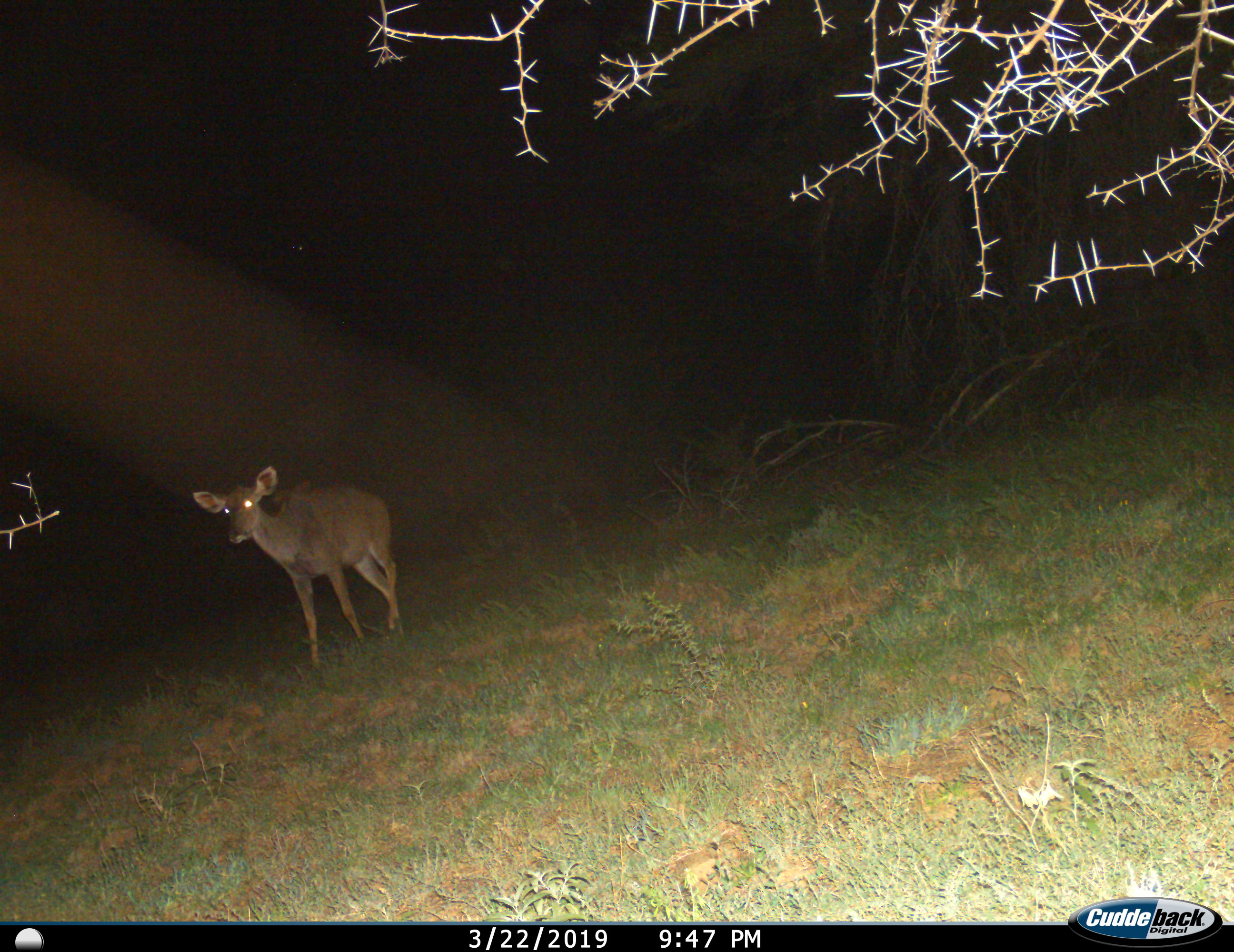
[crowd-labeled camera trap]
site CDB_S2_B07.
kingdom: Animalia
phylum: Chordata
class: Mammalia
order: Artiodactyla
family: Bovidae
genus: Tragelaphus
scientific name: Tragelaphus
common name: kudu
Kudu (Tragelaphus), count 1. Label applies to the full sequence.